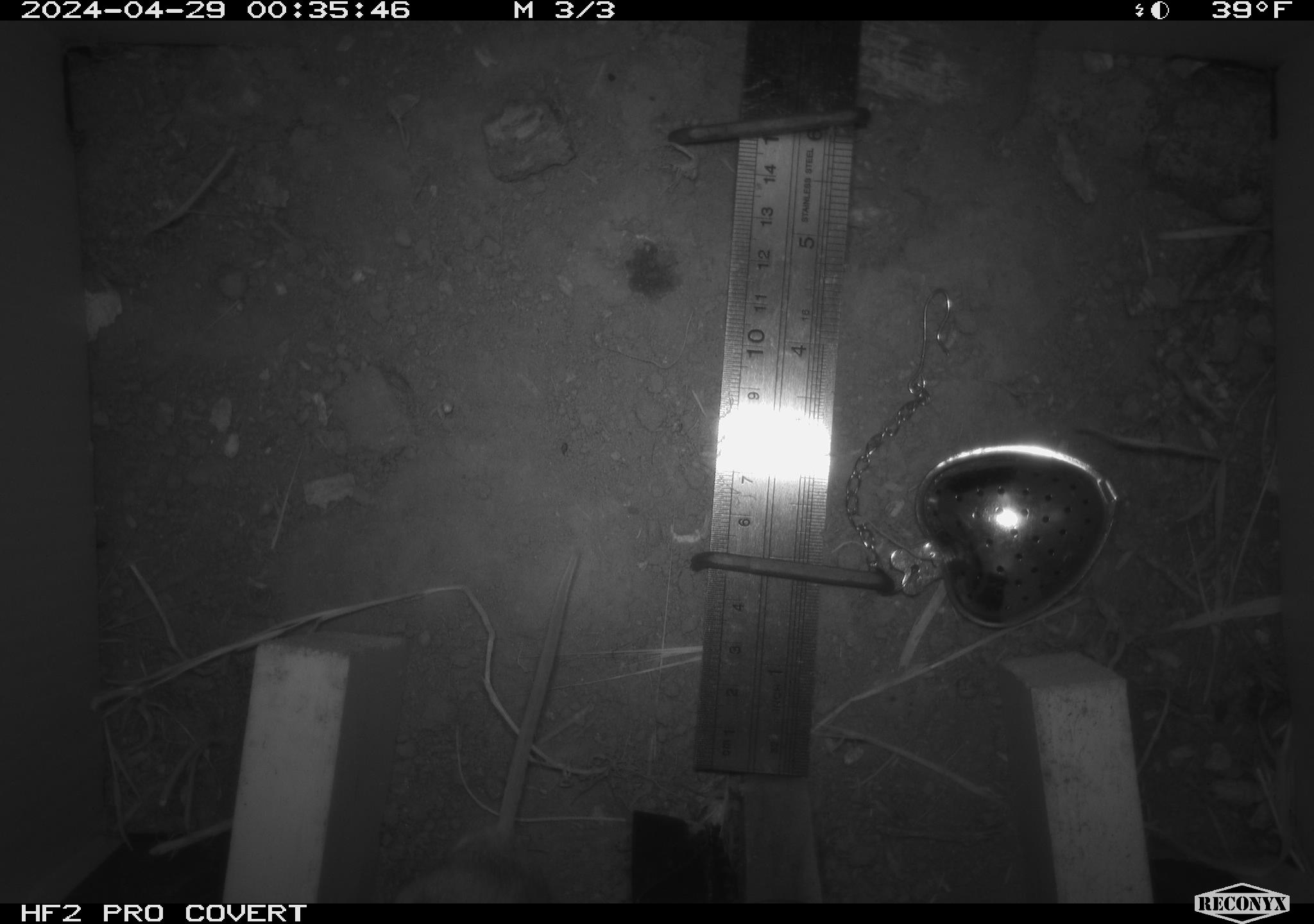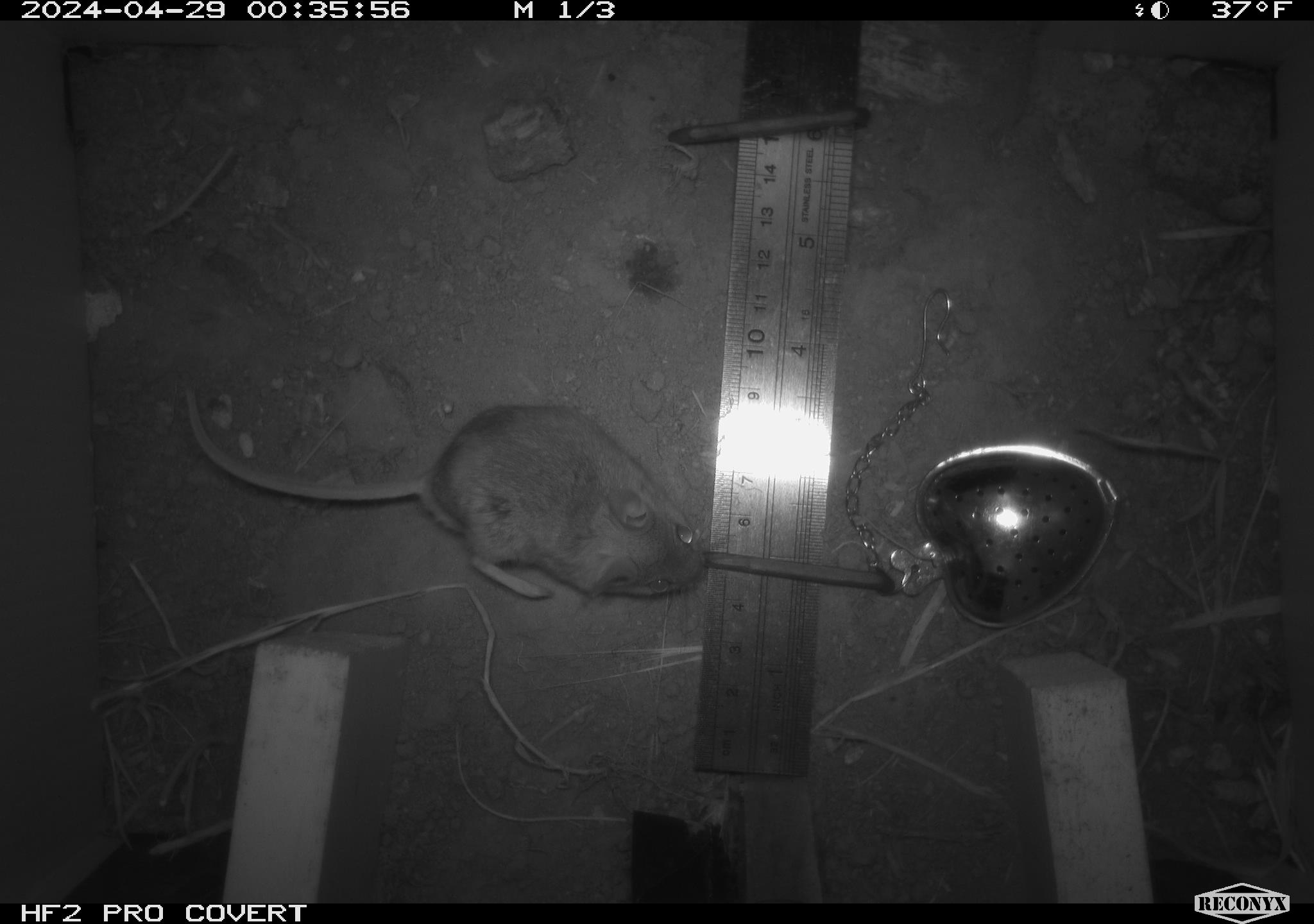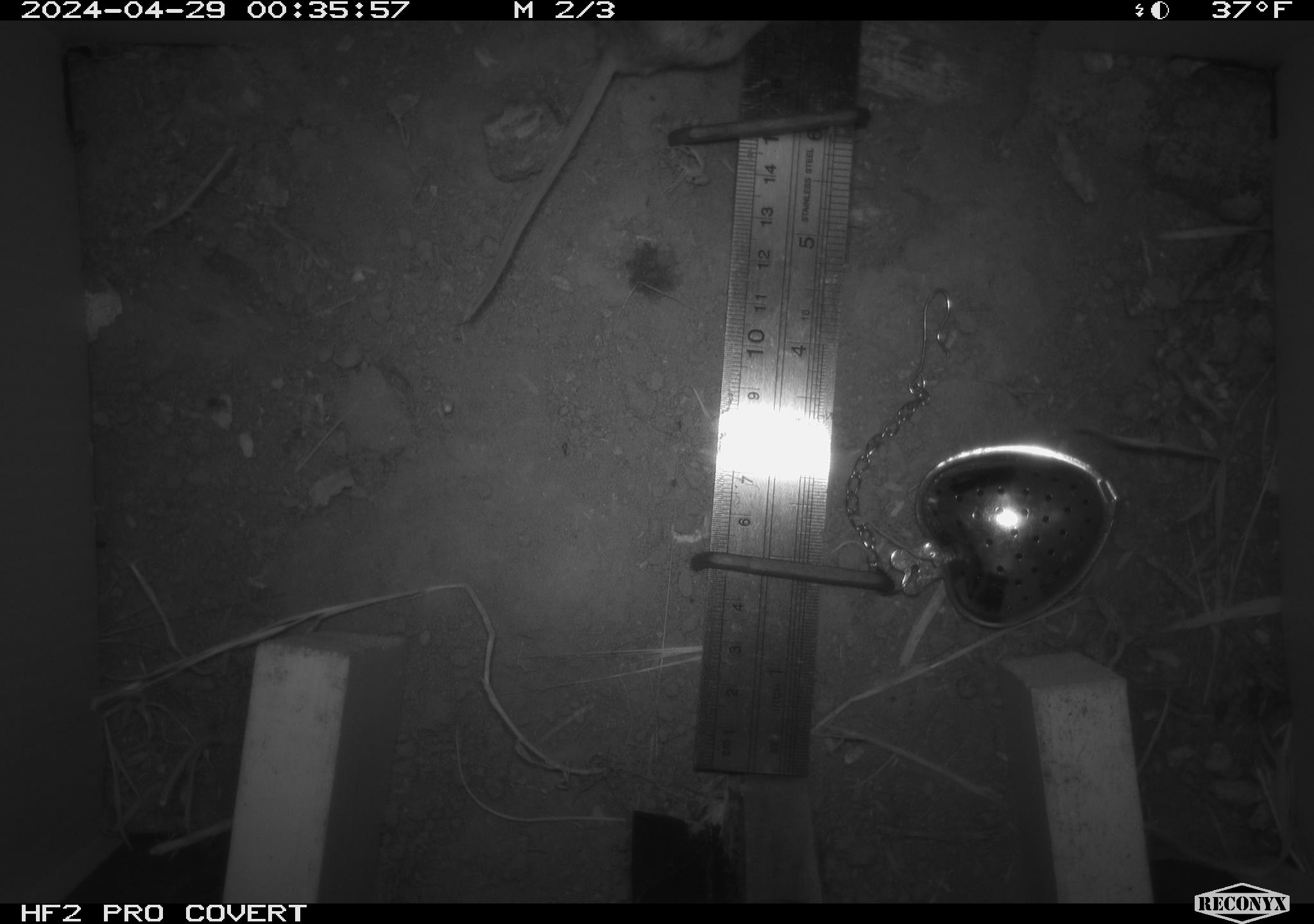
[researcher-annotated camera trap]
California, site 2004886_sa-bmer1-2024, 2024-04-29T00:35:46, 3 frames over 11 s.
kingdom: Animalia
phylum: Chordata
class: Mammalia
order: Rodentia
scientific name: Rodentia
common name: mouse species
Mouse species (Rodentia).